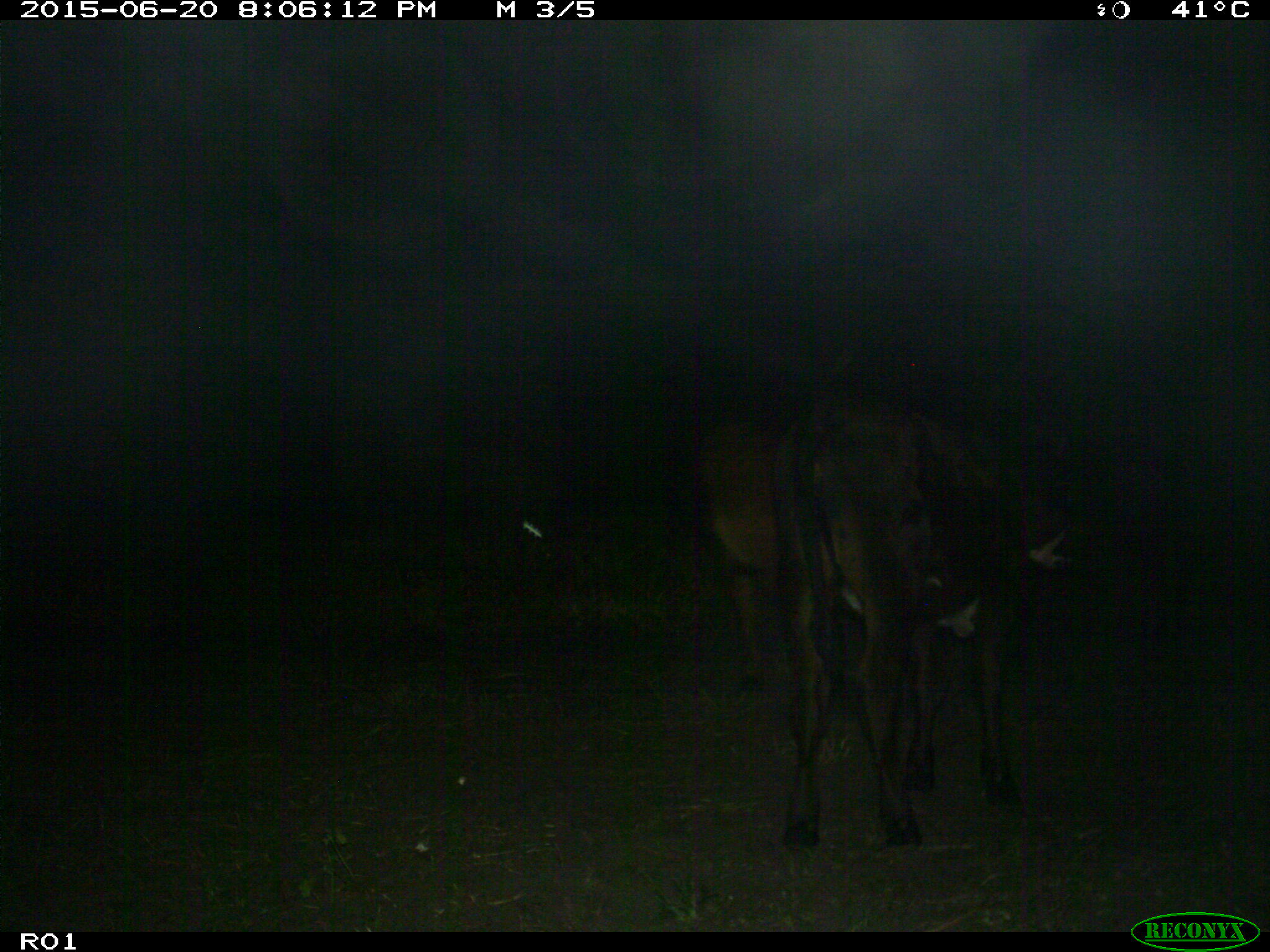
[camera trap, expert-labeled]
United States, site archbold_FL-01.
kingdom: Animalia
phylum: Chordata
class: Mammalia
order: Artiodactyla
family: Bovidae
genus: Bos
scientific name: Bos taurus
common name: domestic cow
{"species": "Bos taurus (domestic cow)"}